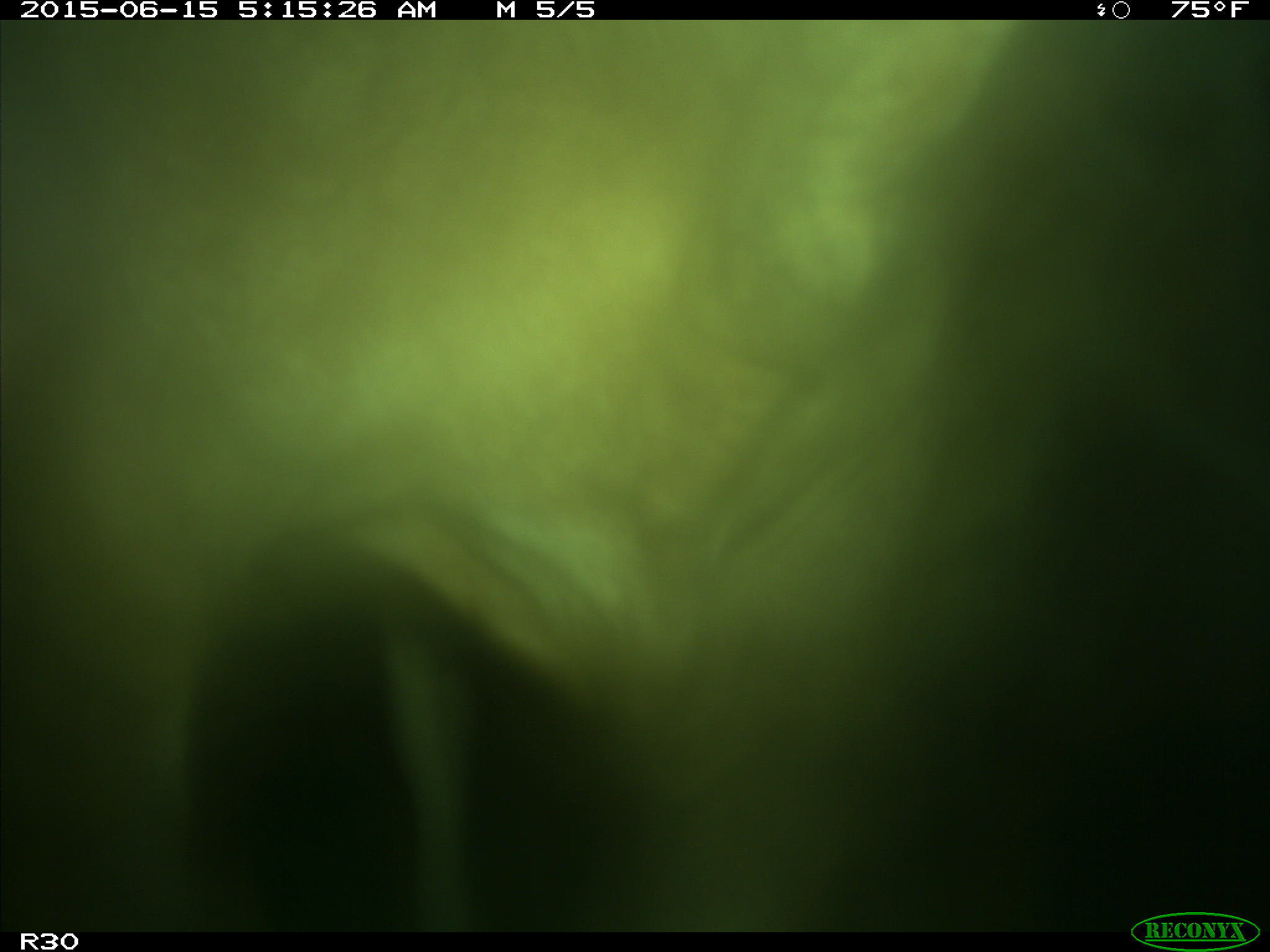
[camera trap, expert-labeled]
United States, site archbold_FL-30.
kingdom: Animalia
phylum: Chordata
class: Mammalia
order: Artiodactyla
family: Bovidae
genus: Bos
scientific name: Bos taurus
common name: domestic cow